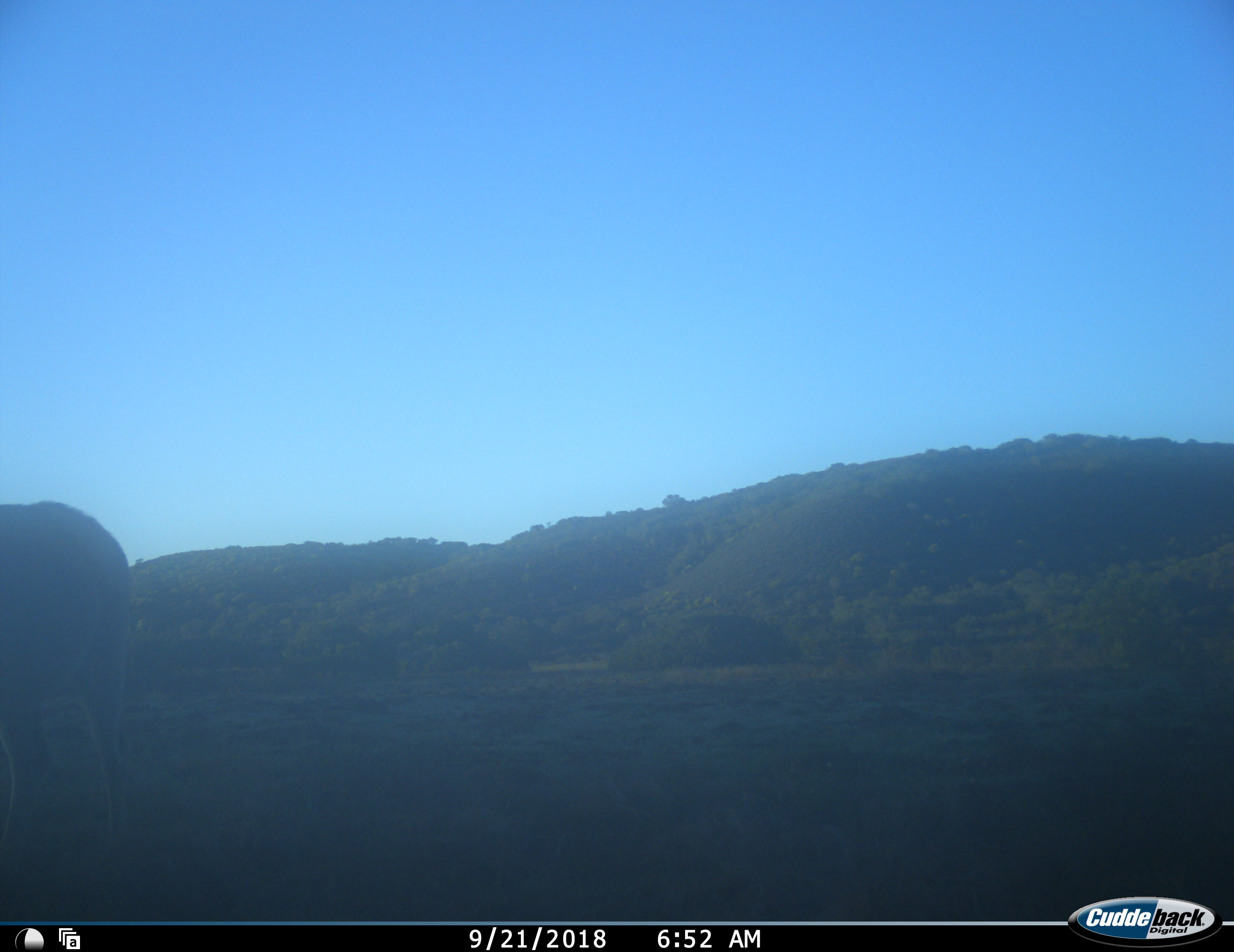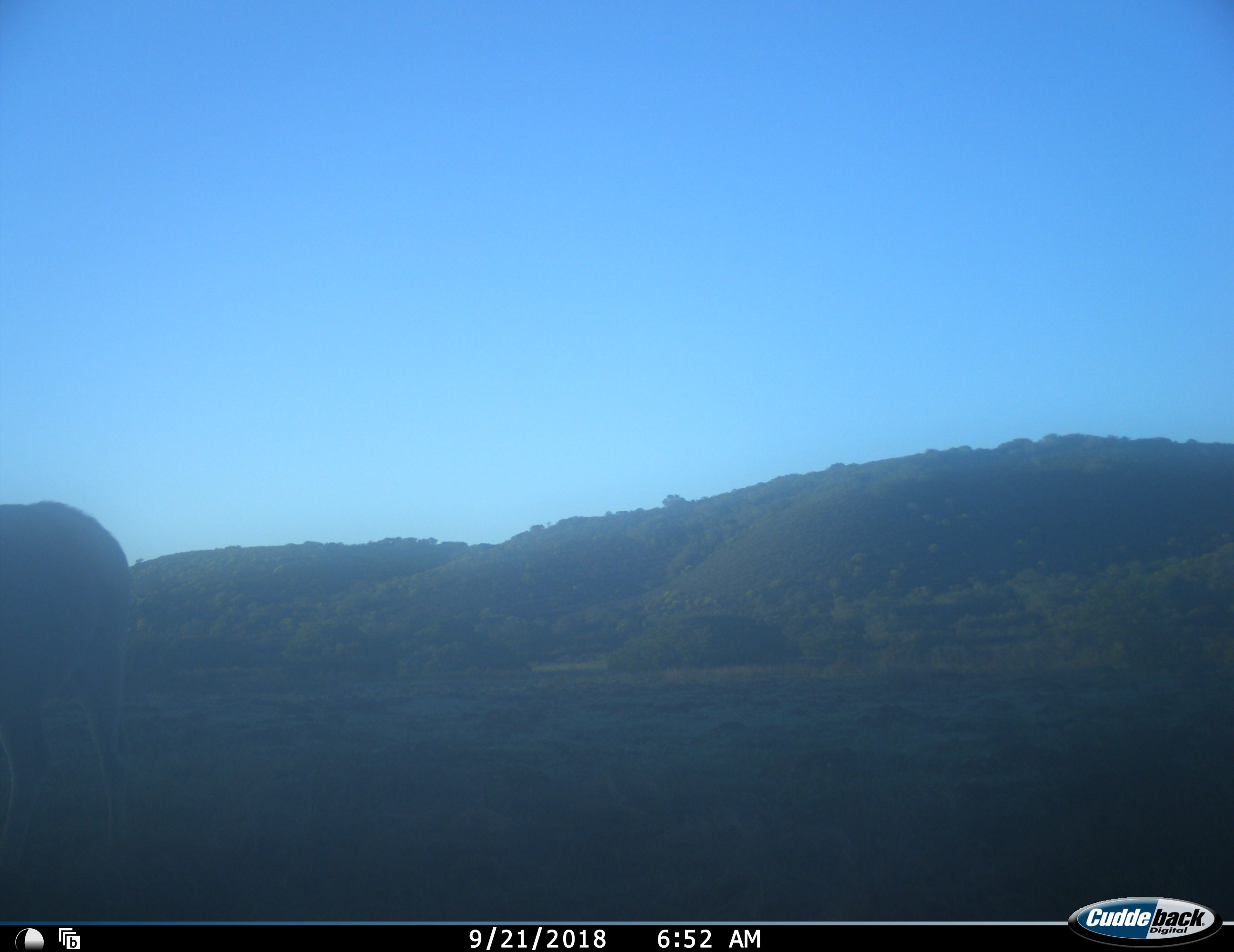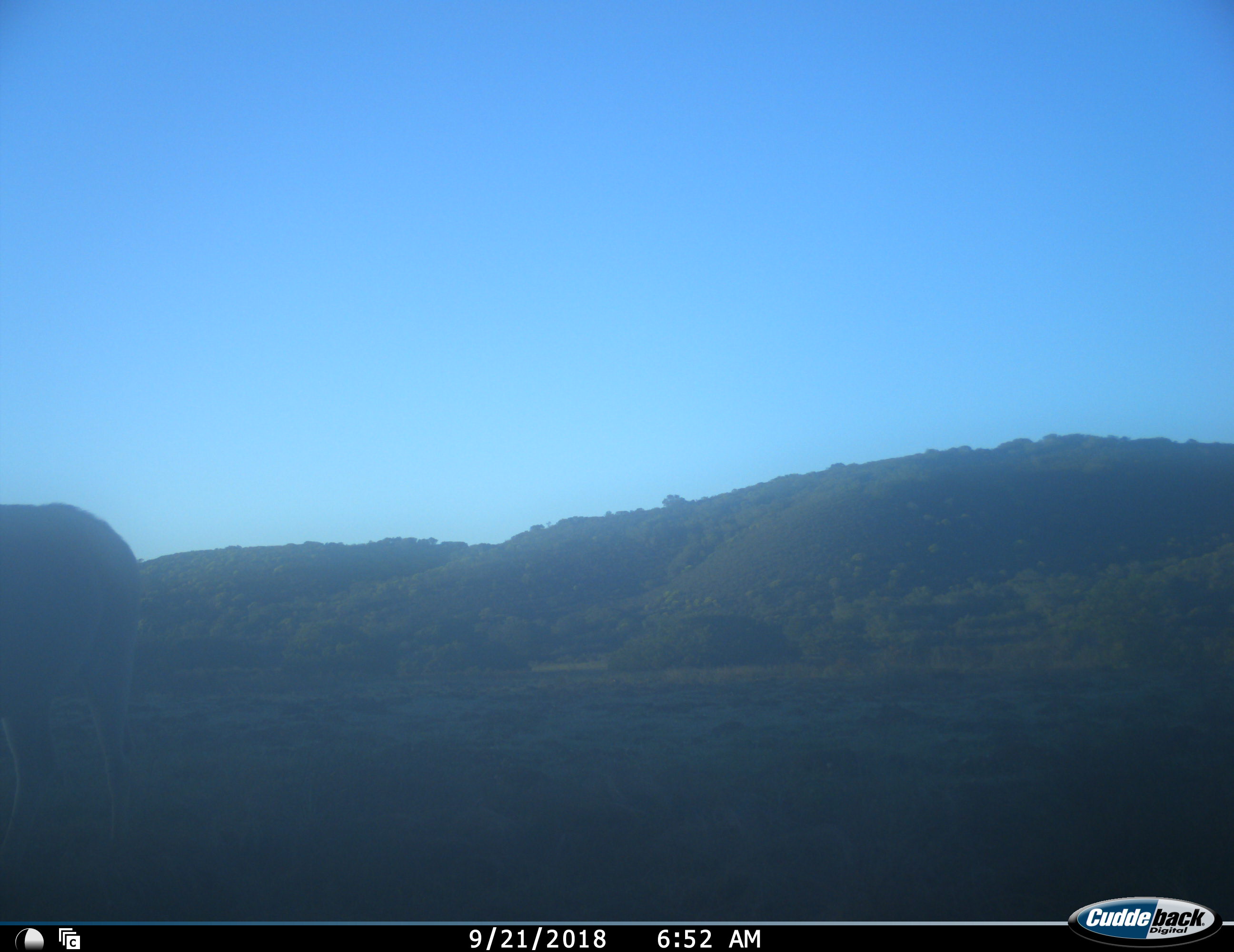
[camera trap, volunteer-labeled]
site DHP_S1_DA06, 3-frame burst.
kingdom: Animalia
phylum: Chordata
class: Mammalia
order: Artiodactyla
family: Bovidae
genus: Tragelaphus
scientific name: Tragelaphus oryx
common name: eland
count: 1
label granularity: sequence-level